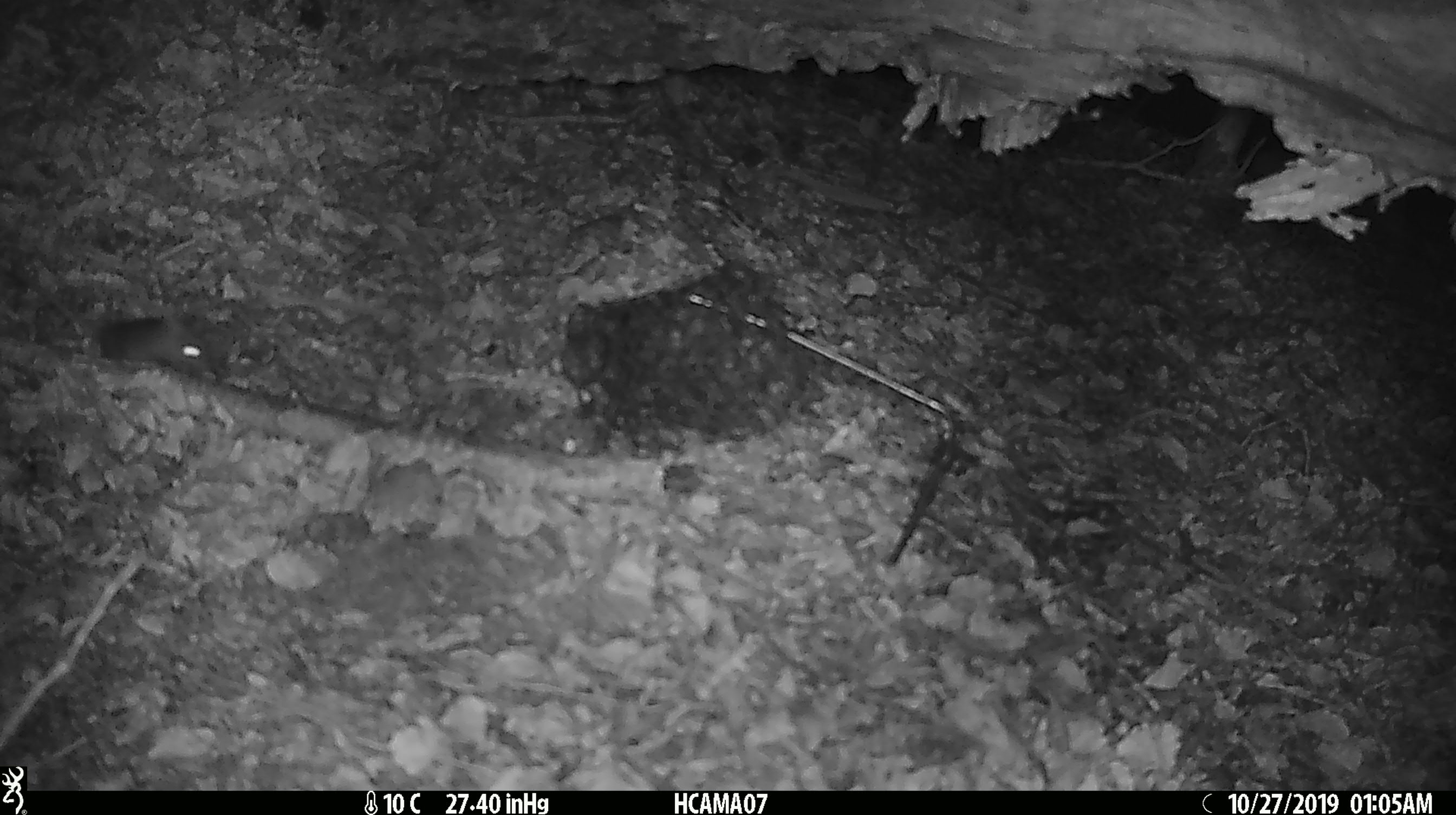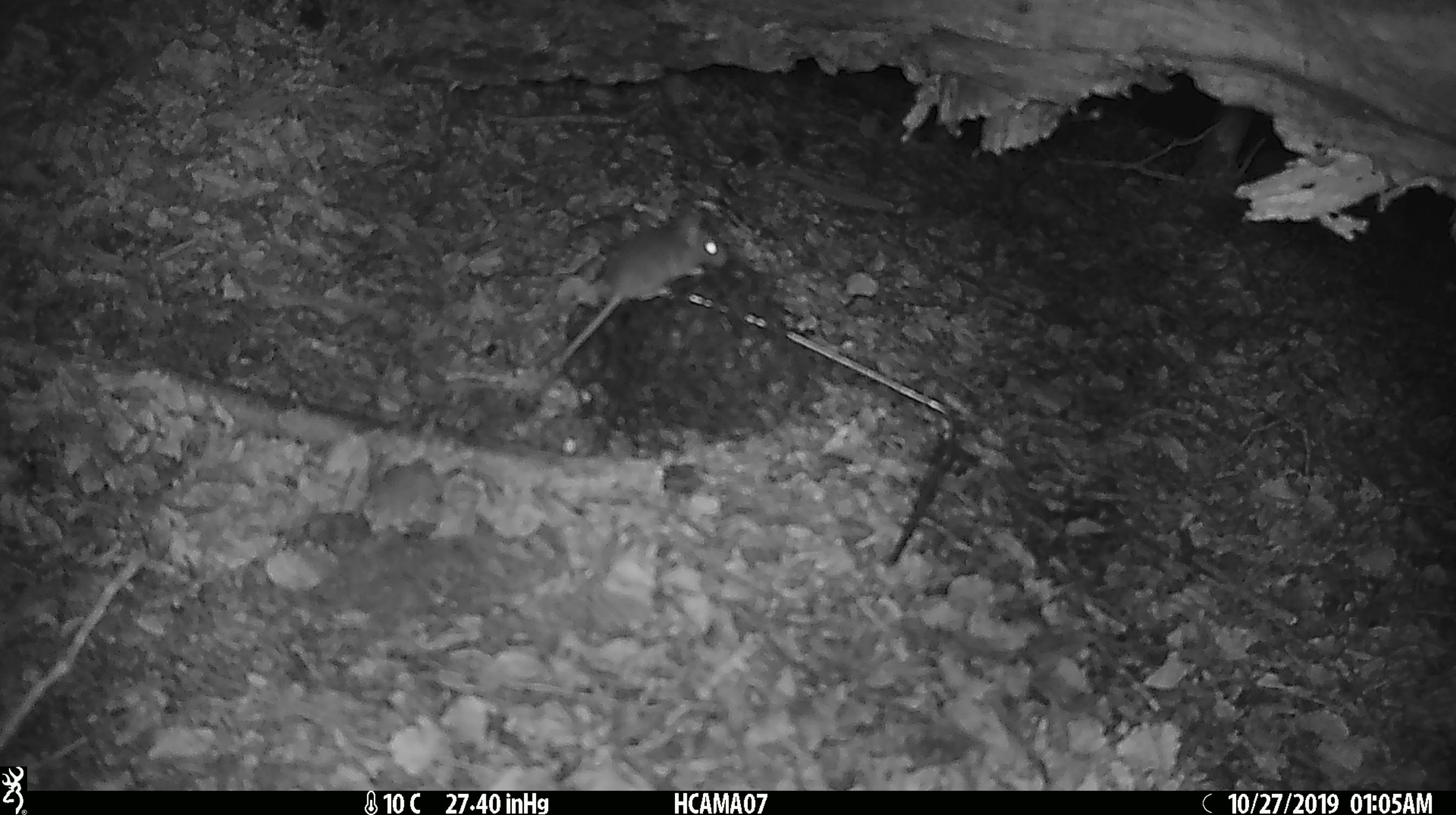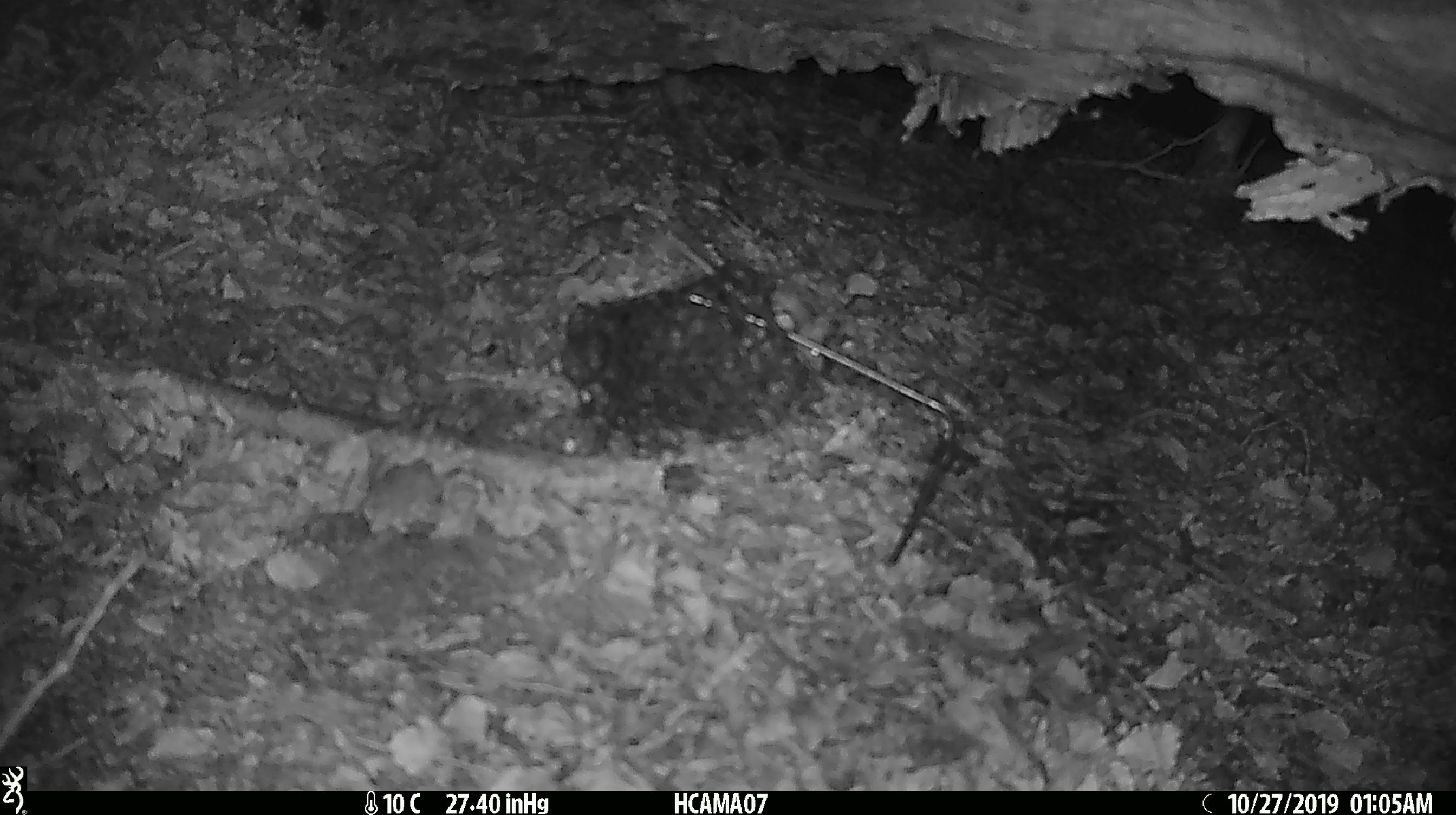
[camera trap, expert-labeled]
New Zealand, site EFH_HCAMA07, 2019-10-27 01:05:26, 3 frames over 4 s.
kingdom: Animalia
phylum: Chordata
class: Mammalia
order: Rodentia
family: Muridae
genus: Mus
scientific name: Mus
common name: mouse